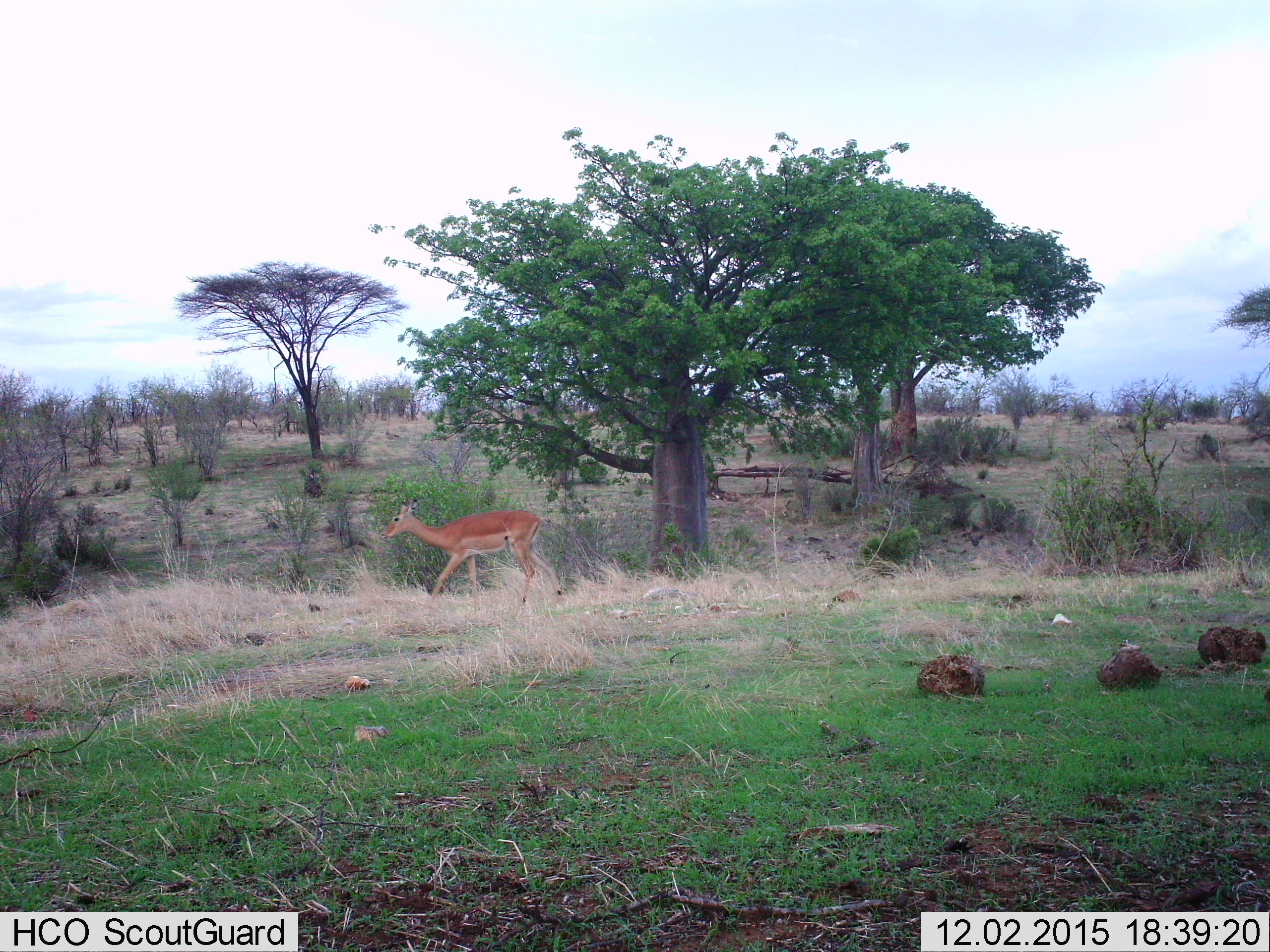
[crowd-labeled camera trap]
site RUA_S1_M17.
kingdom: Animalia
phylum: Chordata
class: Mammalia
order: Artiodactyla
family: Bovidae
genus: Aepyceros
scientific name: Aepyceros melampus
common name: impala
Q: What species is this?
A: Impala (Aepyceros melampus).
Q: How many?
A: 1.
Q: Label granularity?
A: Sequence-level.